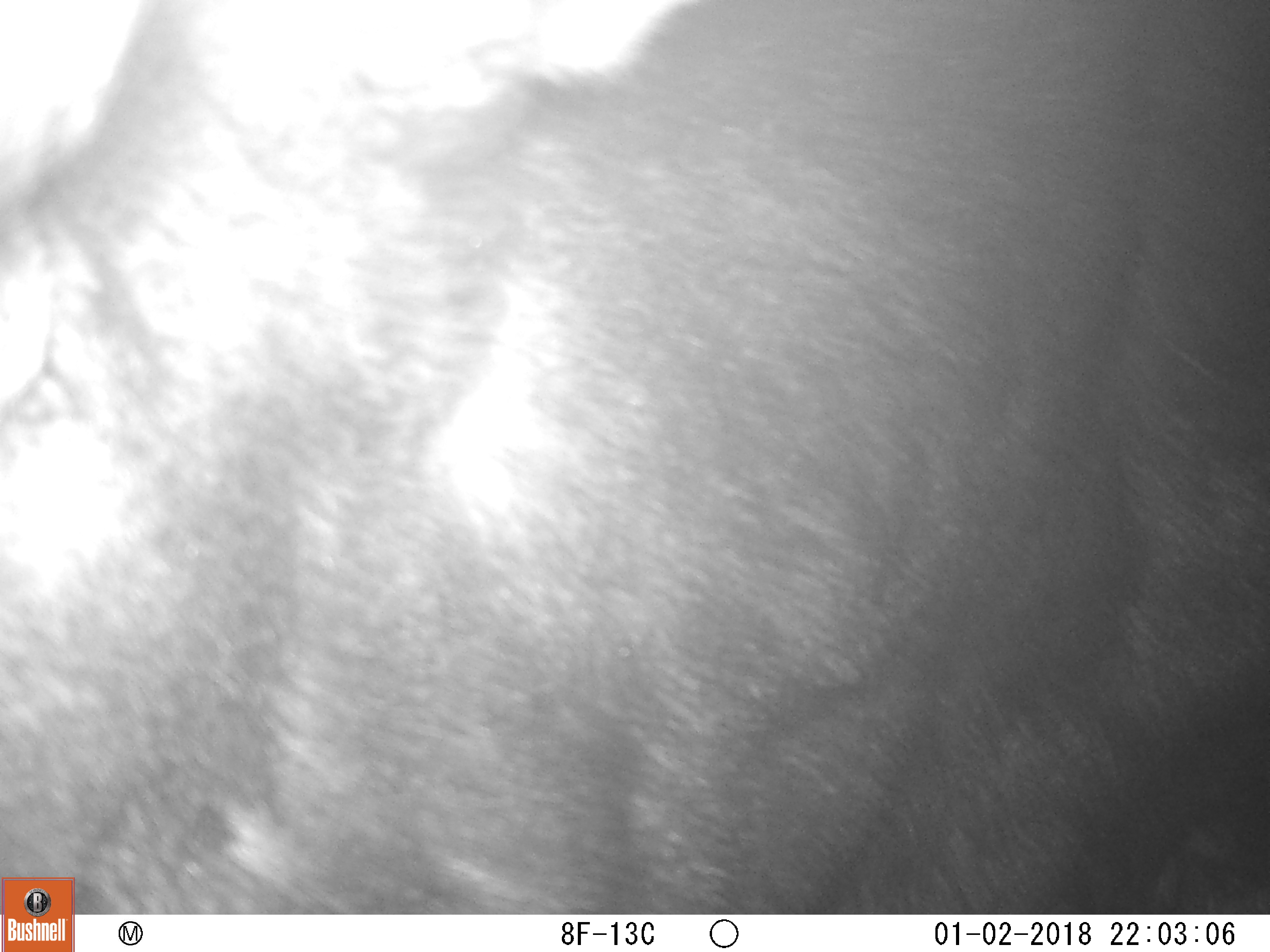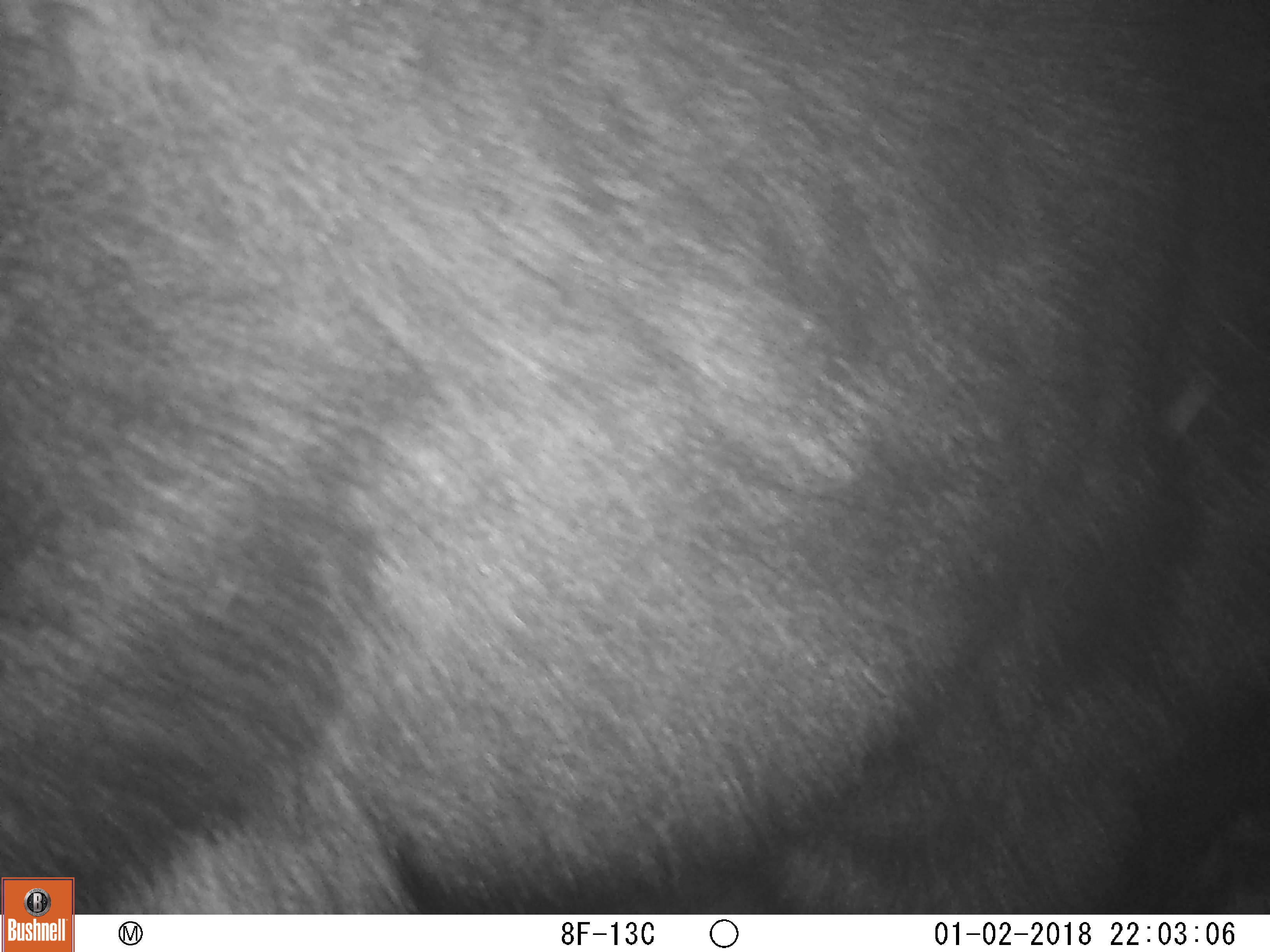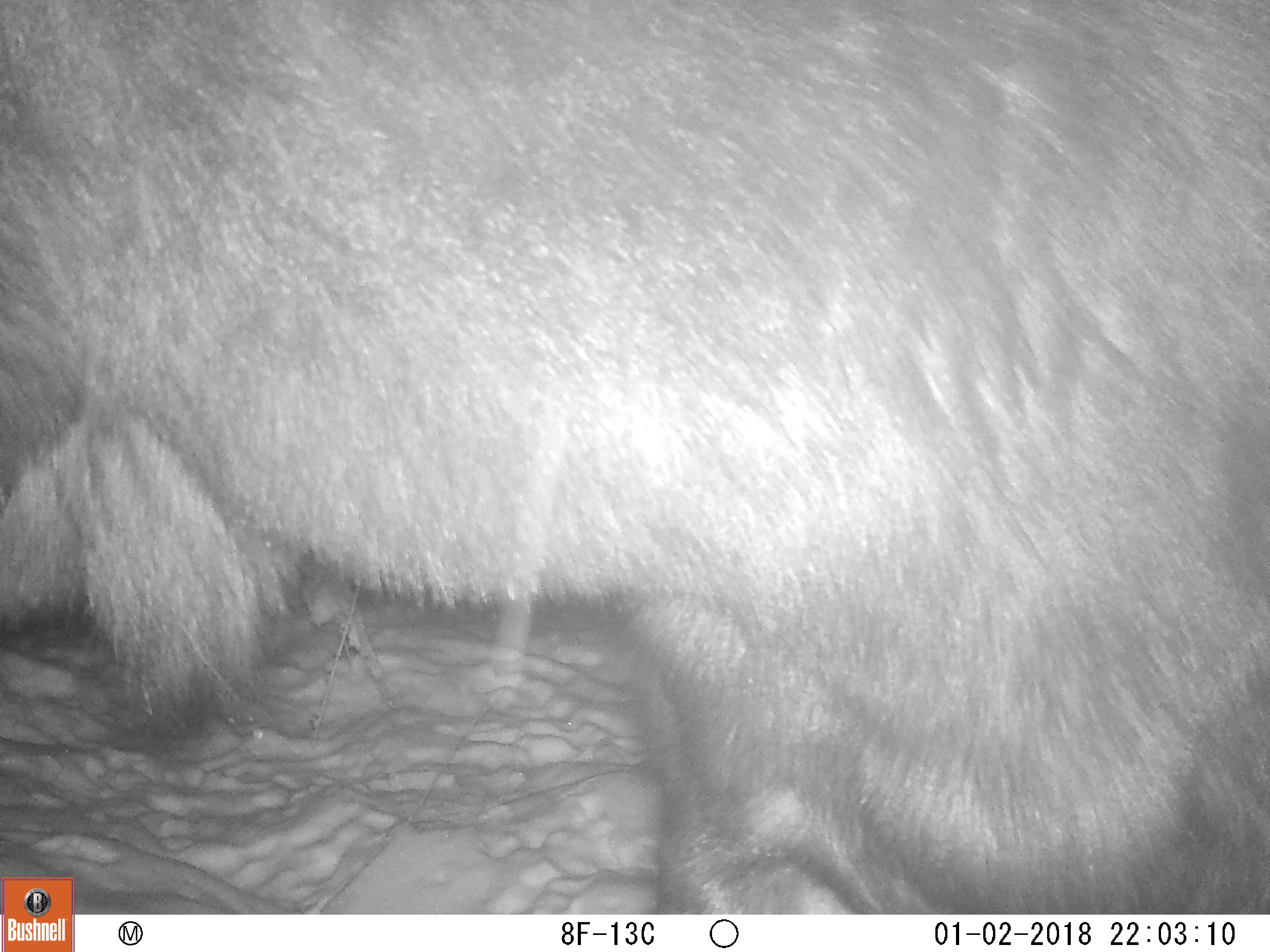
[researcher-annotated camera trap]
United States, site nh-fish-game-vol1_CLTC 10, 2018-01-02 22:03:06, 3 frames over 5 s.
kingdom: Animalia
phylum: Chordata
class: Mammalia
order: Artiodactyla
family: Cervidae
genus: Alces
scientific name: Alces alces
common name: moose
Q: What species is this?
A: Moose (Alces alces).